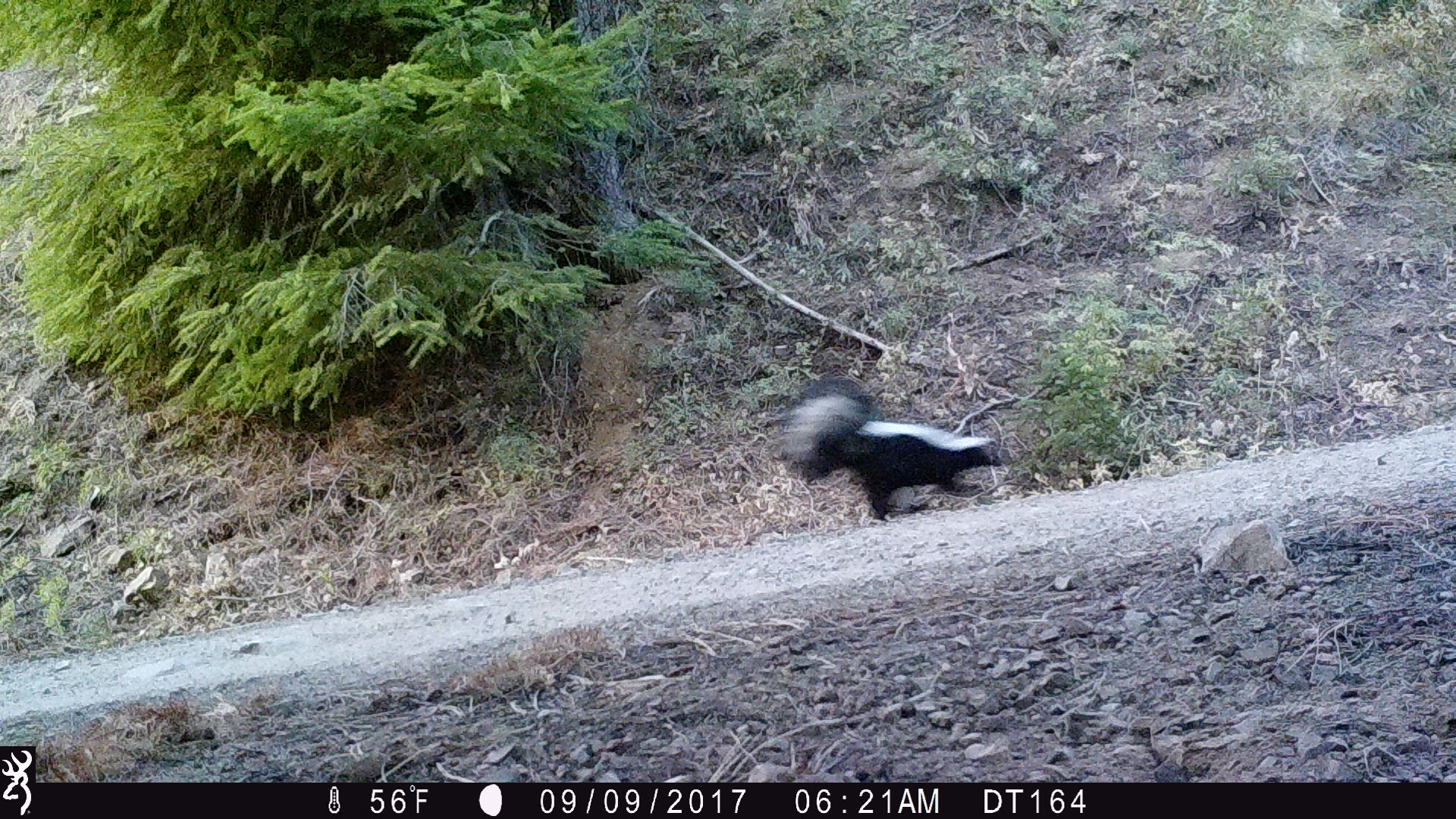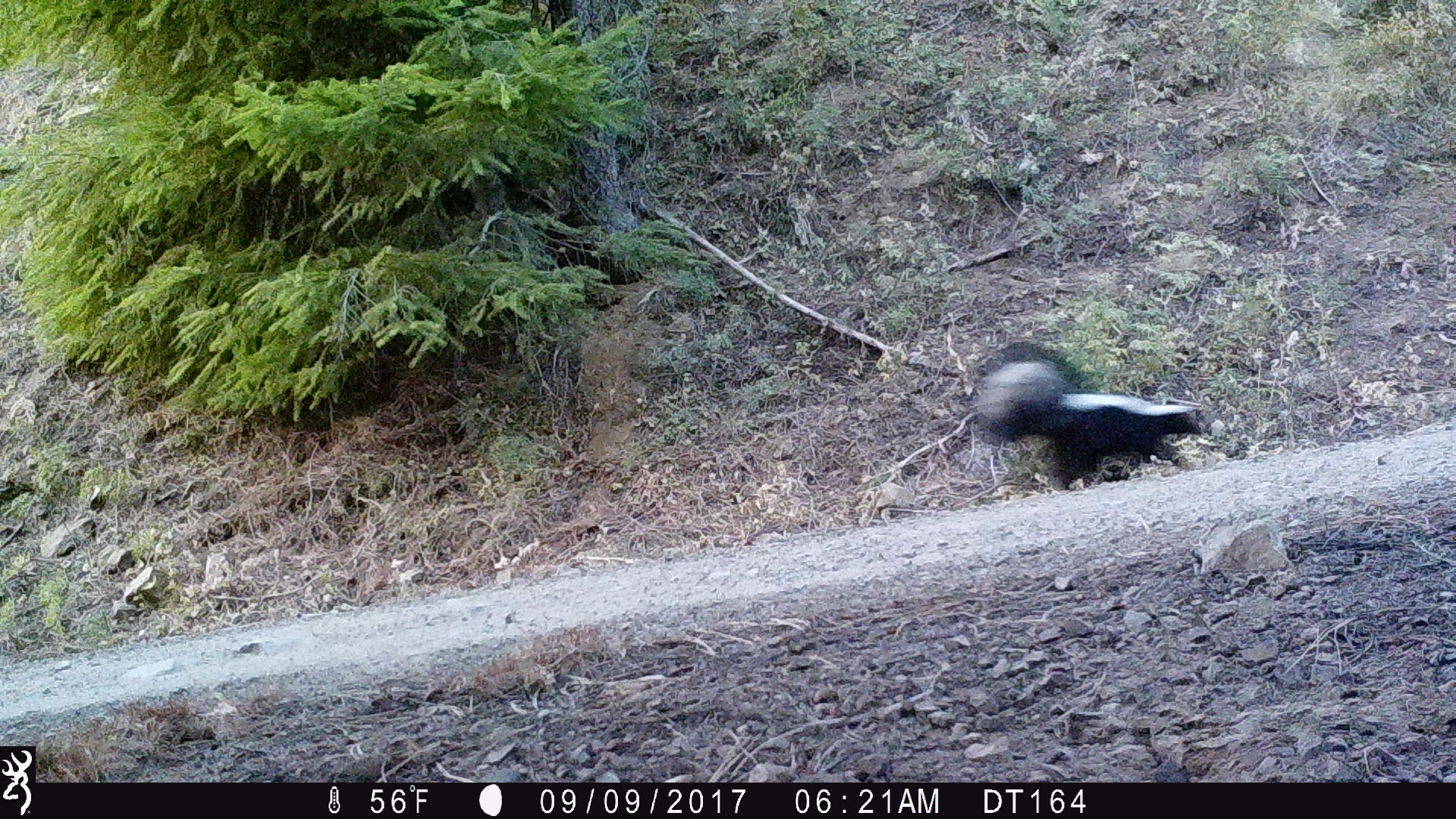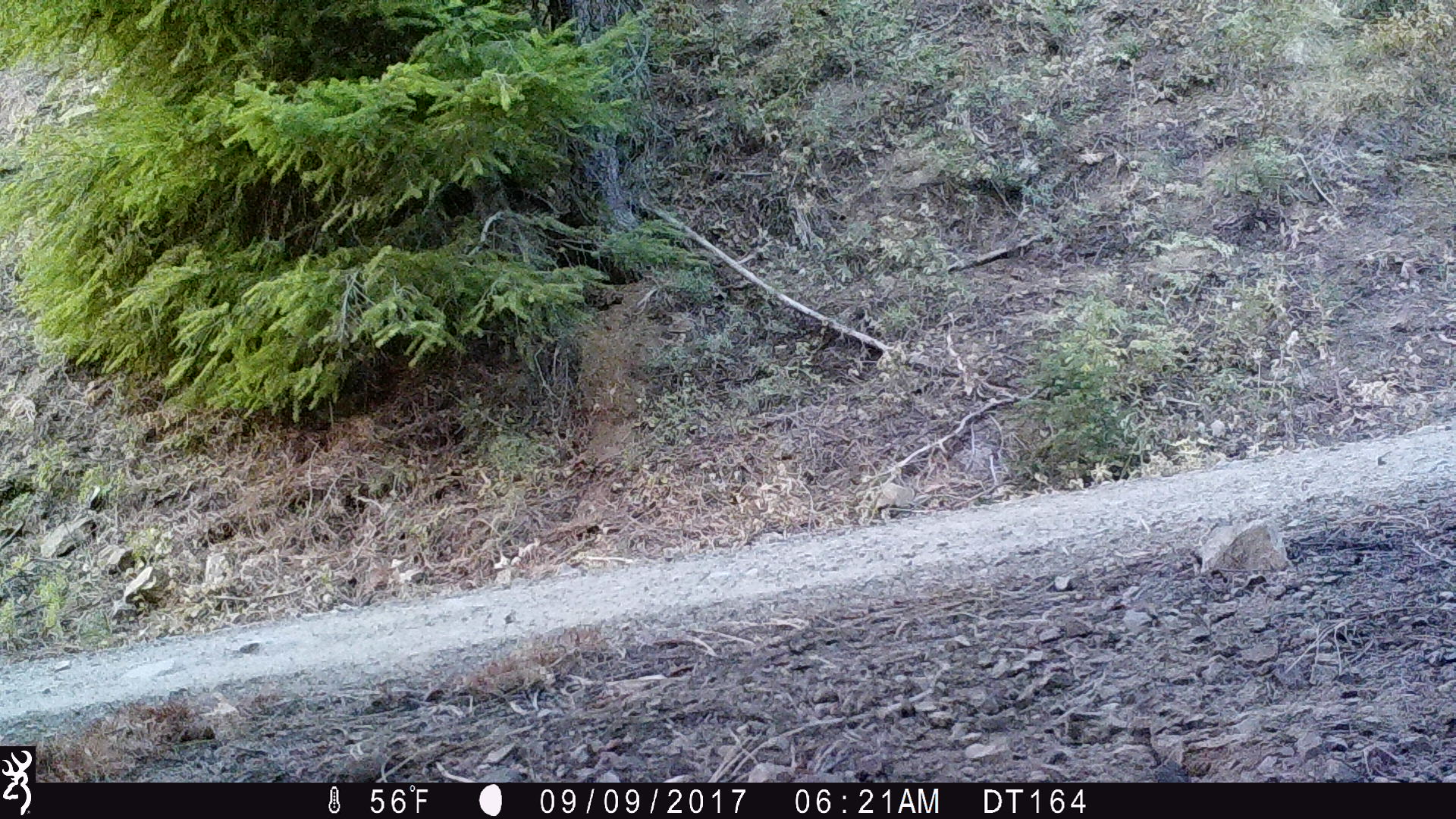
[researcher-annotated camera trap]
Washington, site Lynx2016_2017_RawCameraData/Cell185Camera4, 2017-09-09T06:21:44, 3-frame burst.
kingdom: Animalia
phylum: Chordata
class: Mammalia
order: Carnivora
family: Mephitidae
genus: Mephitis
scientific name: Mephitis mephitis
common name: striped skunk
Mephitis mephitis (striped skunk). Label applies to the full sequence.